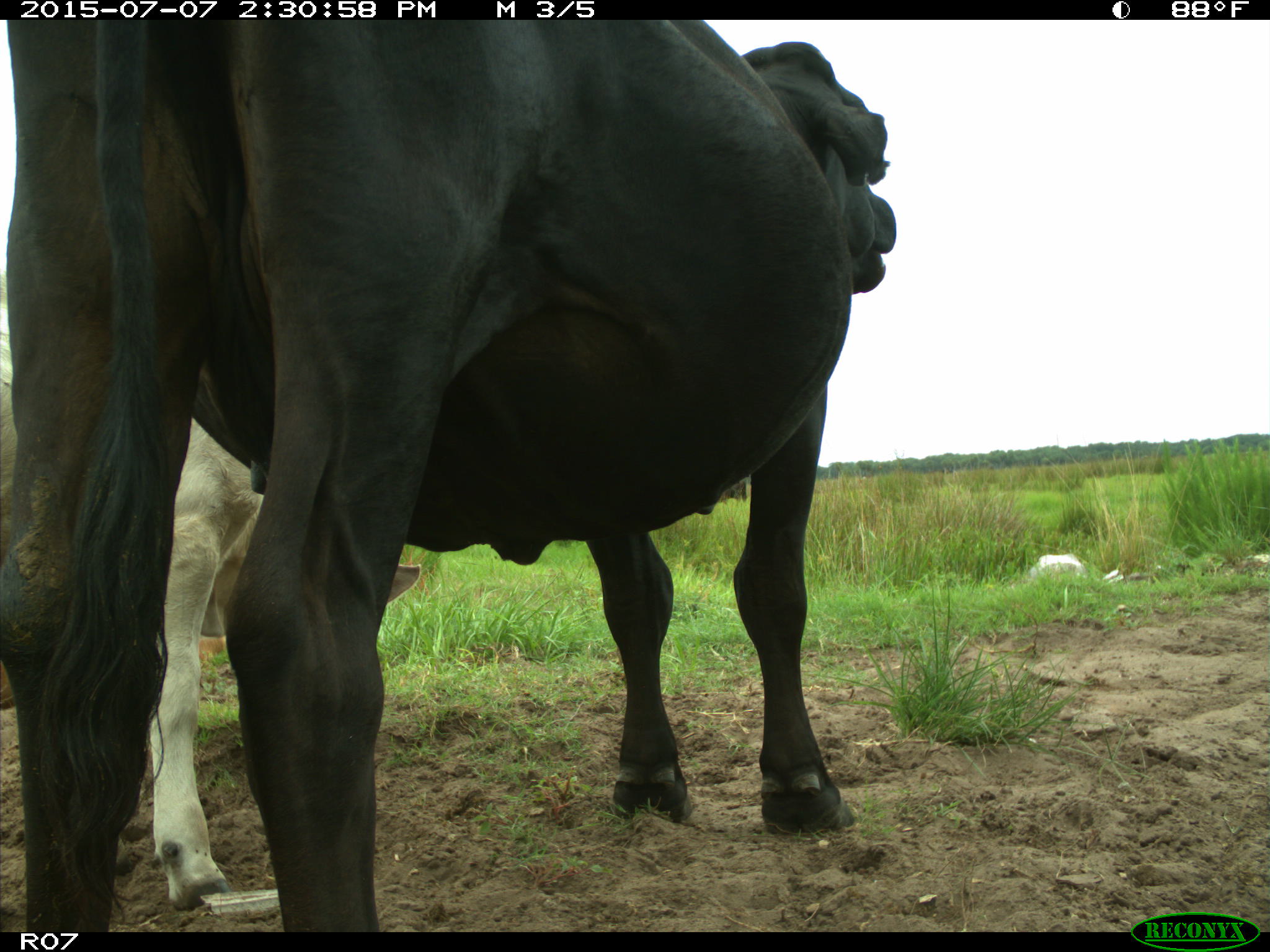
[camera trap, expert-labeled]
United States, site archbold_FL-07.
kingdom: Animalia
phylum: Chordata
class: Mammalia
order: Artiodactyla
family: Bovidae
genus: Bos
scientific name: Bos taurus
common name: domestic cow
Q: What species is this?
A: Bos taurus (domestic cow).